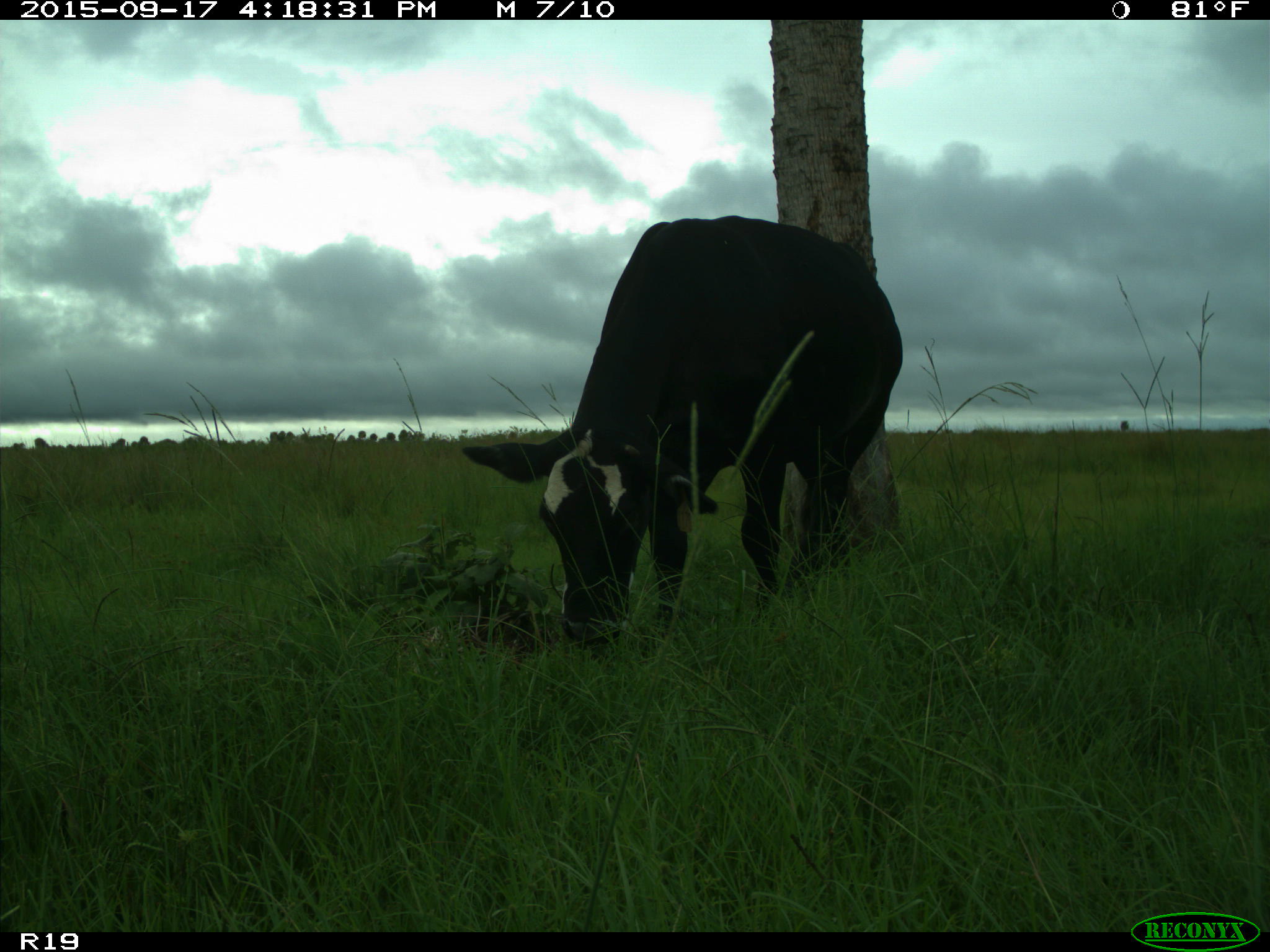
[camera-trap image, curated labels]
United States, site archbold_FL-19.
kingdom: Animalia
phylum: Chordata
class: Mammalia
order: Artiodactyla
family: Bovidae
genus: Bos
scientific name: Bos taurus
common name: domestic cow